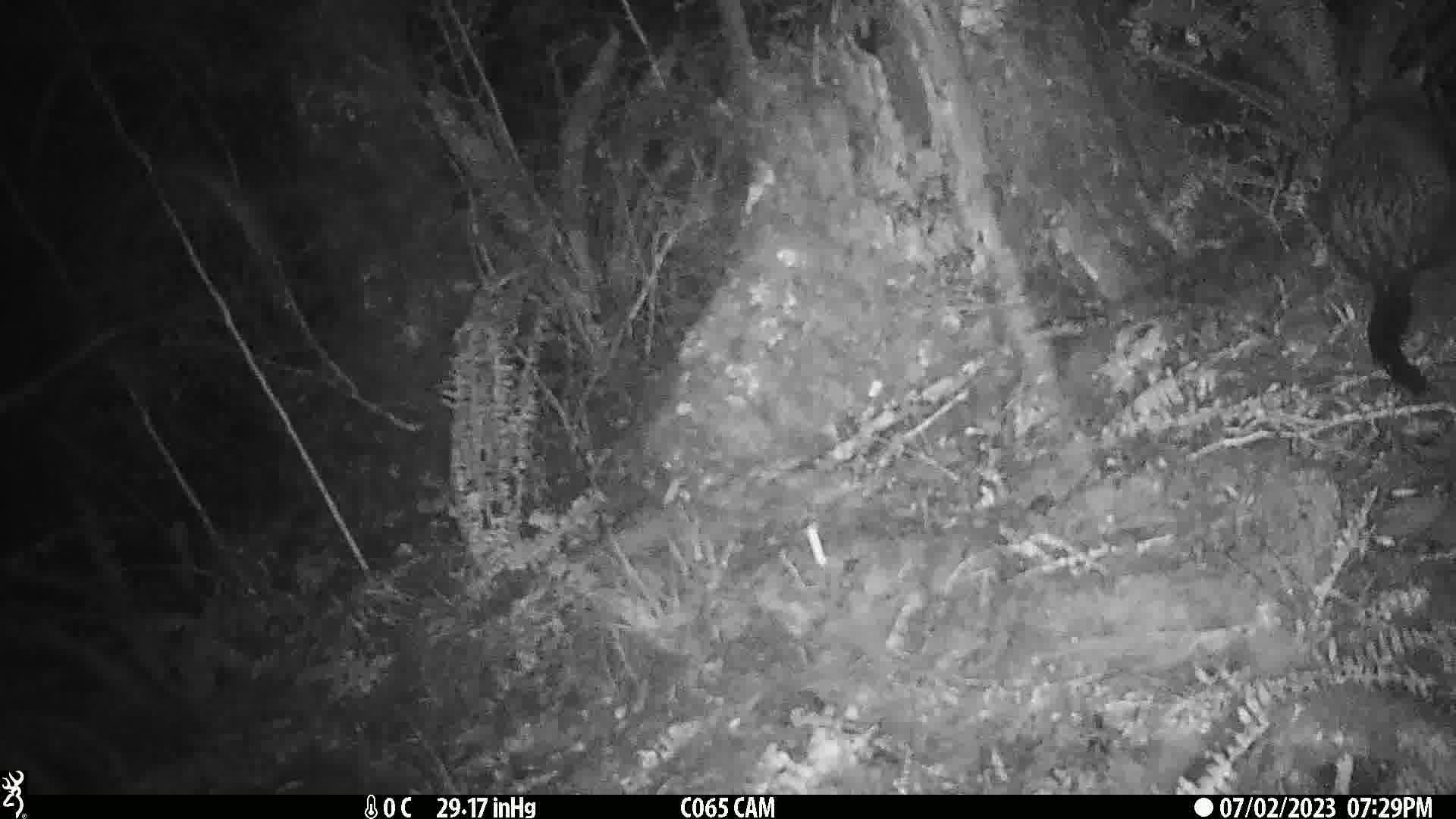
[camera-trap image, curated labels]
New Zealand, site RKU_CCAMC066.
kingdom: Animalia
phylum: Chordata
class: Mammalia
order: Diprotodontia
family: Phalangeridae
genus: Trichosurus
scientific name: Trichosurus vulpecula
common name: common brushtail possum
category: possum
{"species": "possum (common brushtail possum) (Trichosurus vulpecula)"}